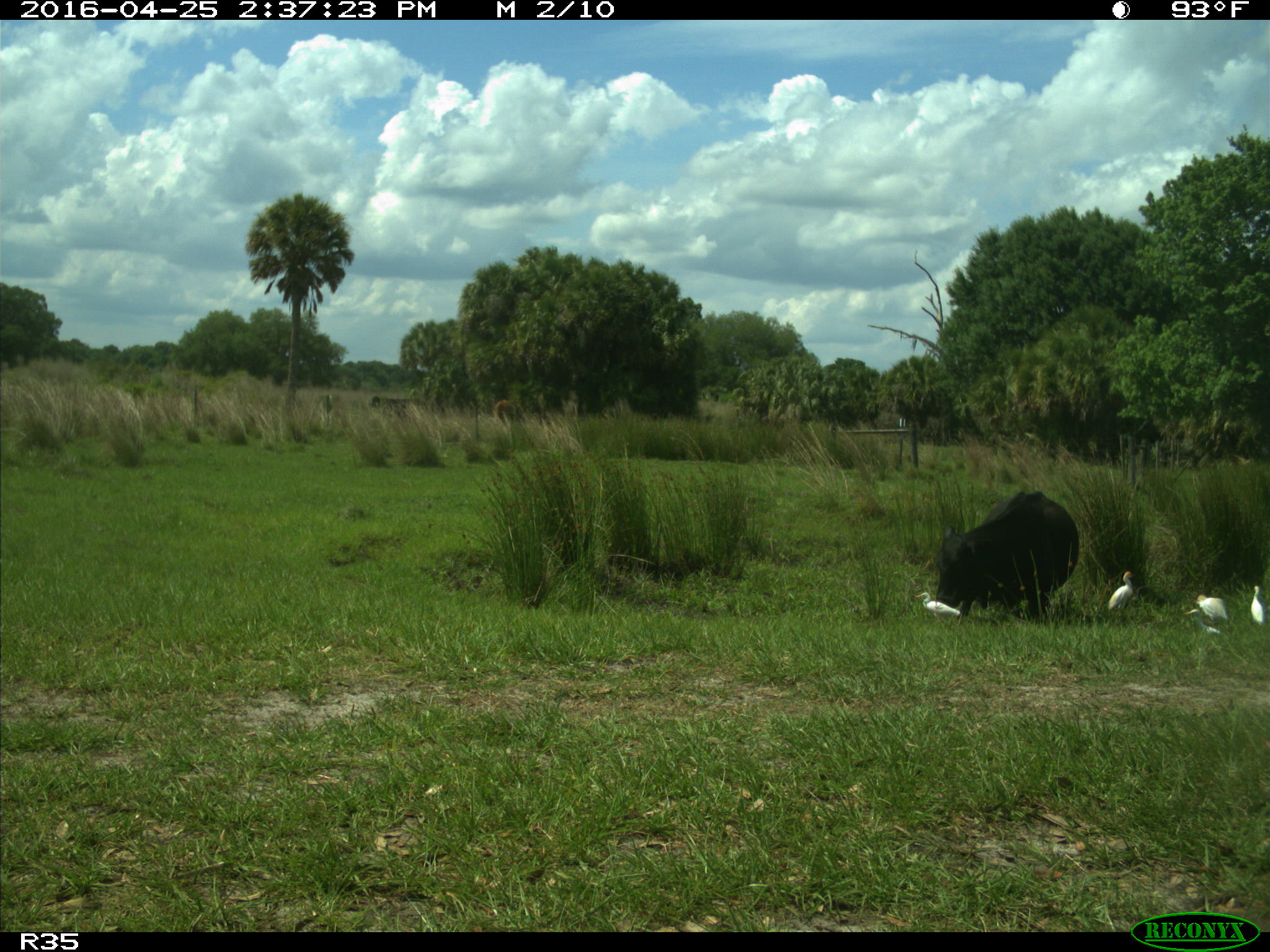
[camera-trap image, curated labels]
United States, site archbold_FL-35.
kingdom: Animalia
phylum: Chordata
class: Mammalia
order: Artiodactyla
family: Bovidae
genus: Bos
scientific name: Bos taurus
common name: domestic cow